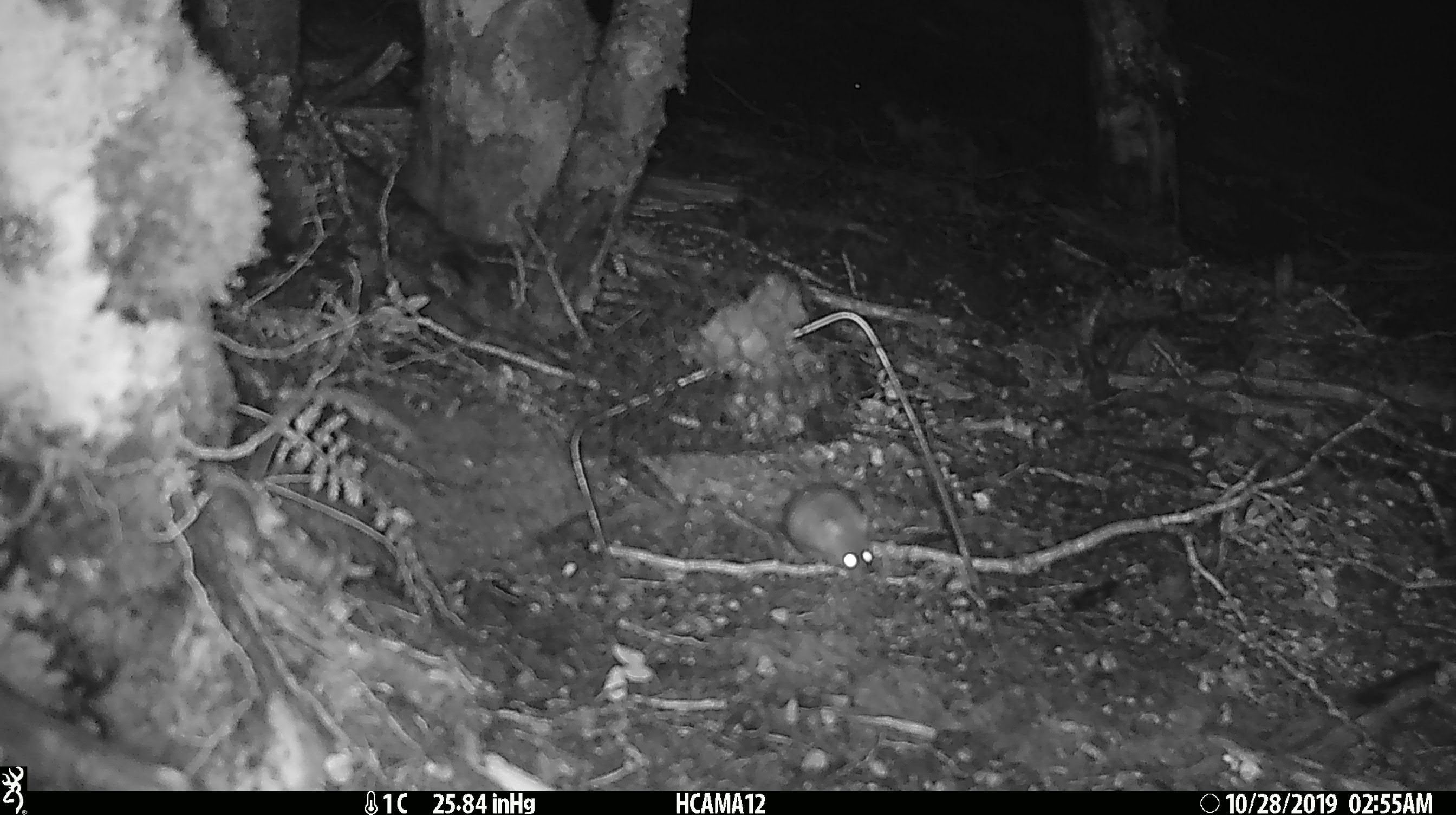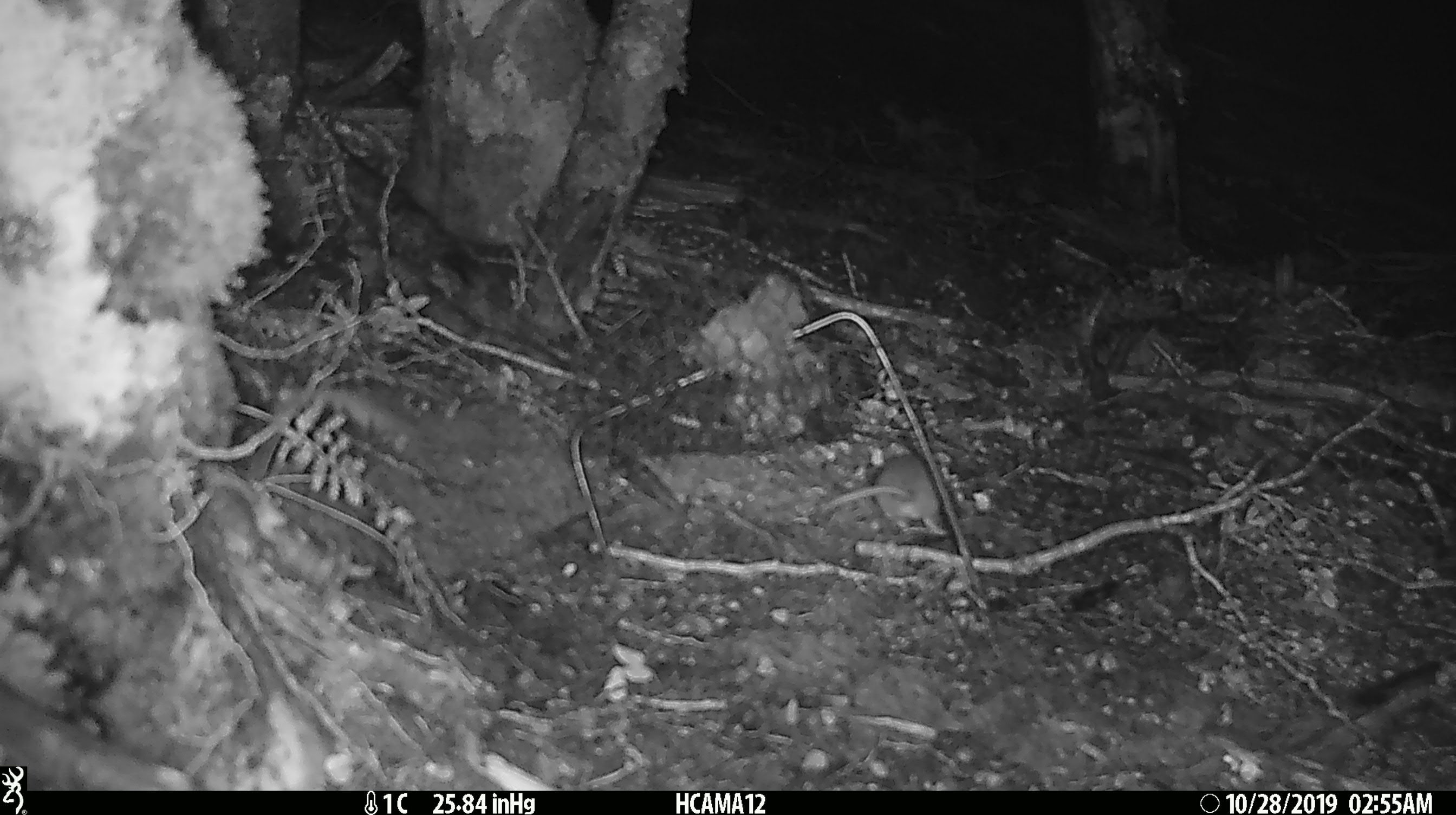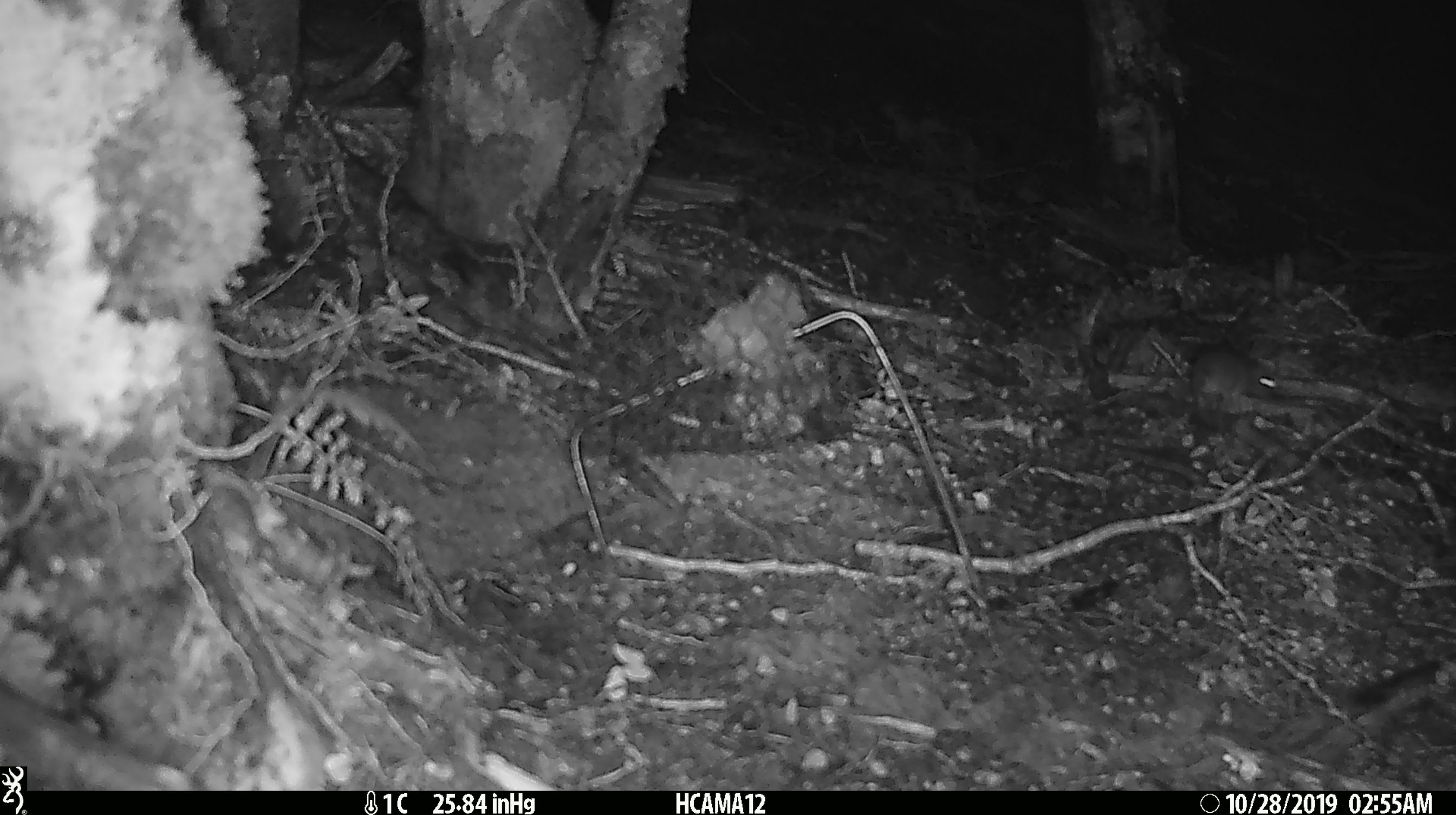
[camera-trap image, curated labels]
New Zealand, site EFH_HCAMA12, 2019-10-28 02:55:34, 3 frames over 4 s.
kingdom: Animalia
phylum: Chordata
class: Mammalia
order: Rodentia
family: Muridae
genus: Mus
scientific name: Mus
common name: mouse